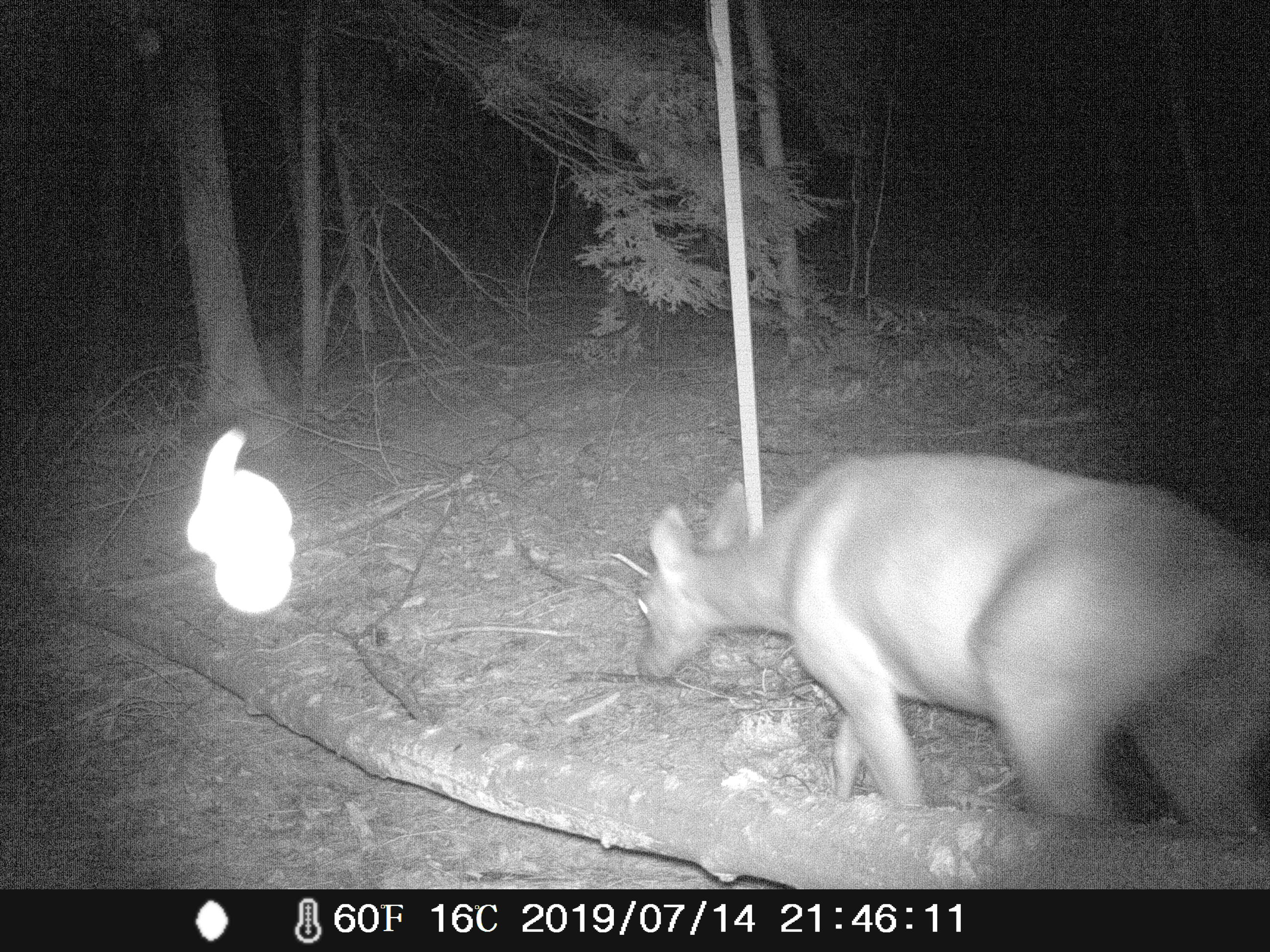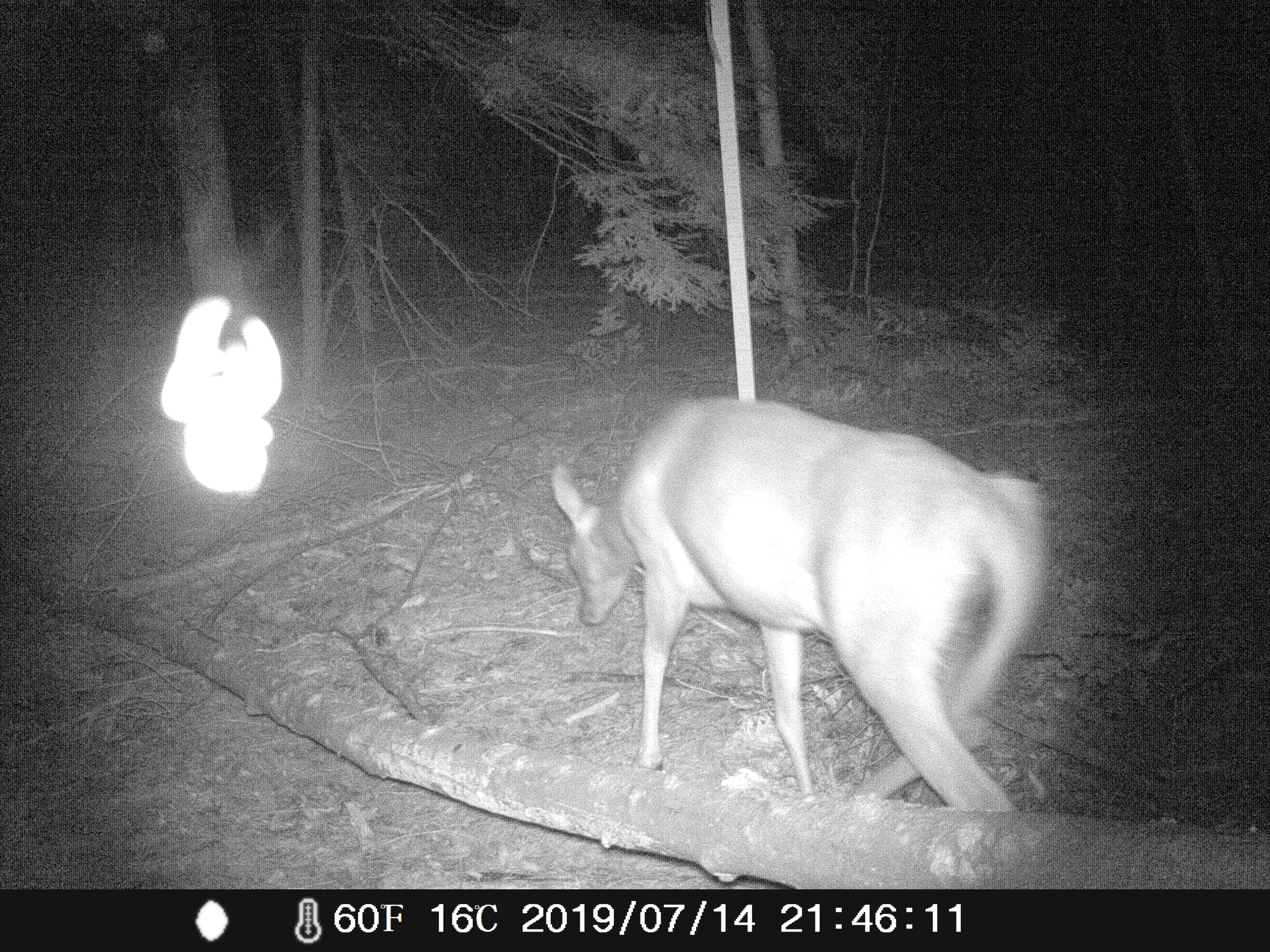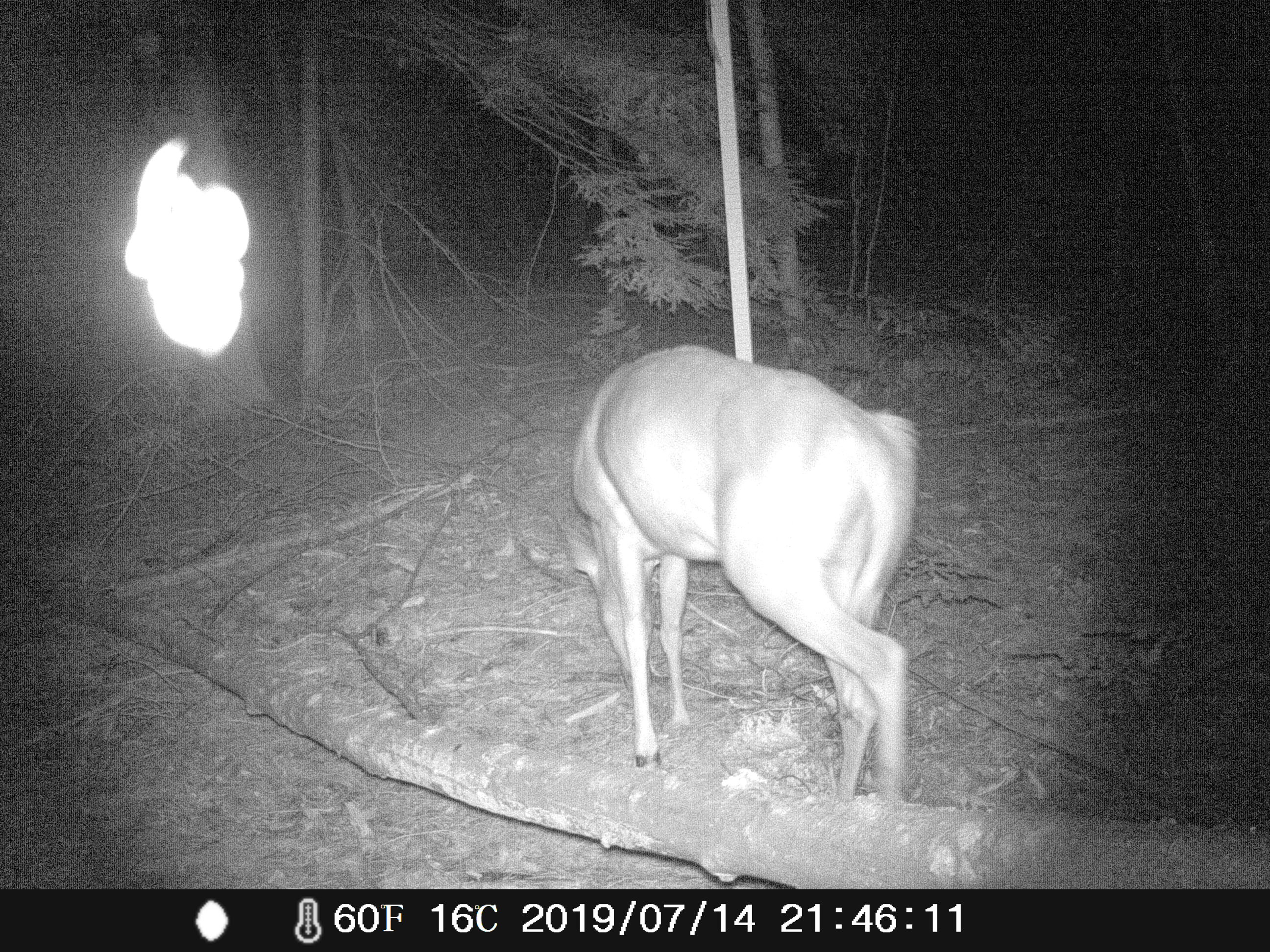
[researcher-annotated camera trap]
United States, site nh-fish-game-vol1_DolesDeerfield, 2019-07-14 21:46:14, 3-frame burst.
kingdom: Animalia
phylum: Chordata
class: Mammalia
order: Artiodactyla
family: Cervidae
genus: Odocoileus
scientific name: Odocoileus virginianus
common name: white-tailed deer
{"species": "white-tailed deer (Odocoileus virginianus)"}